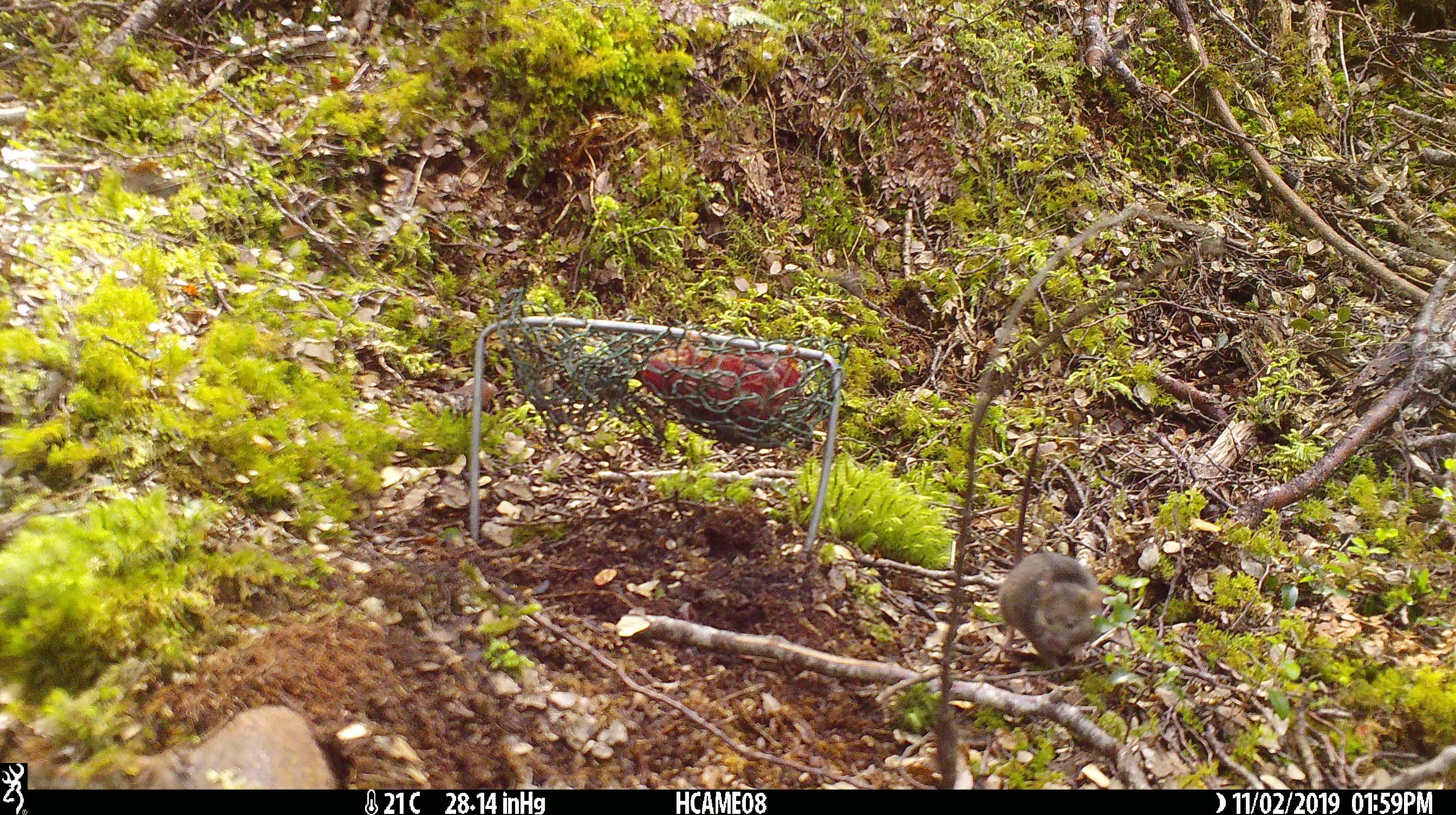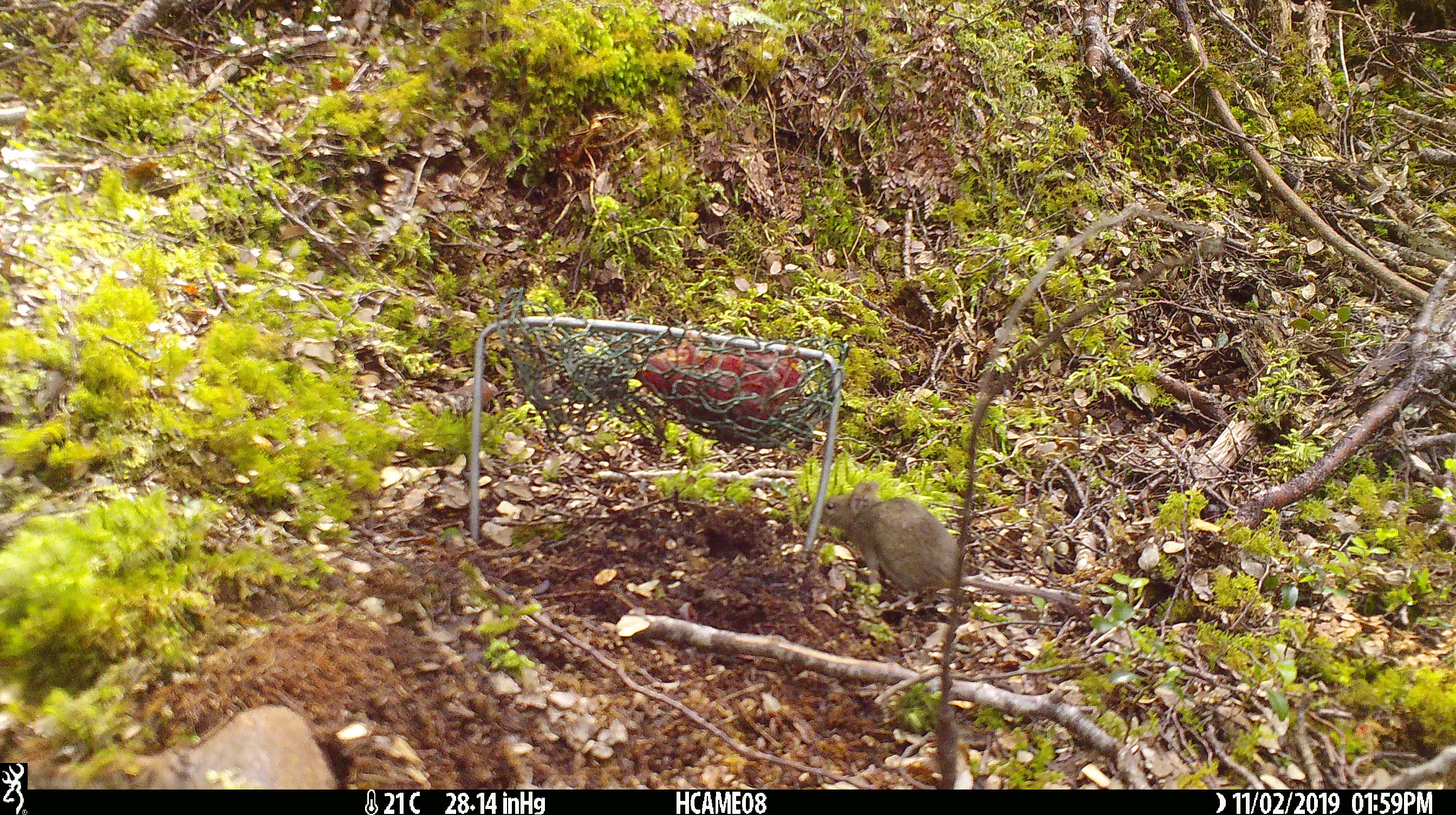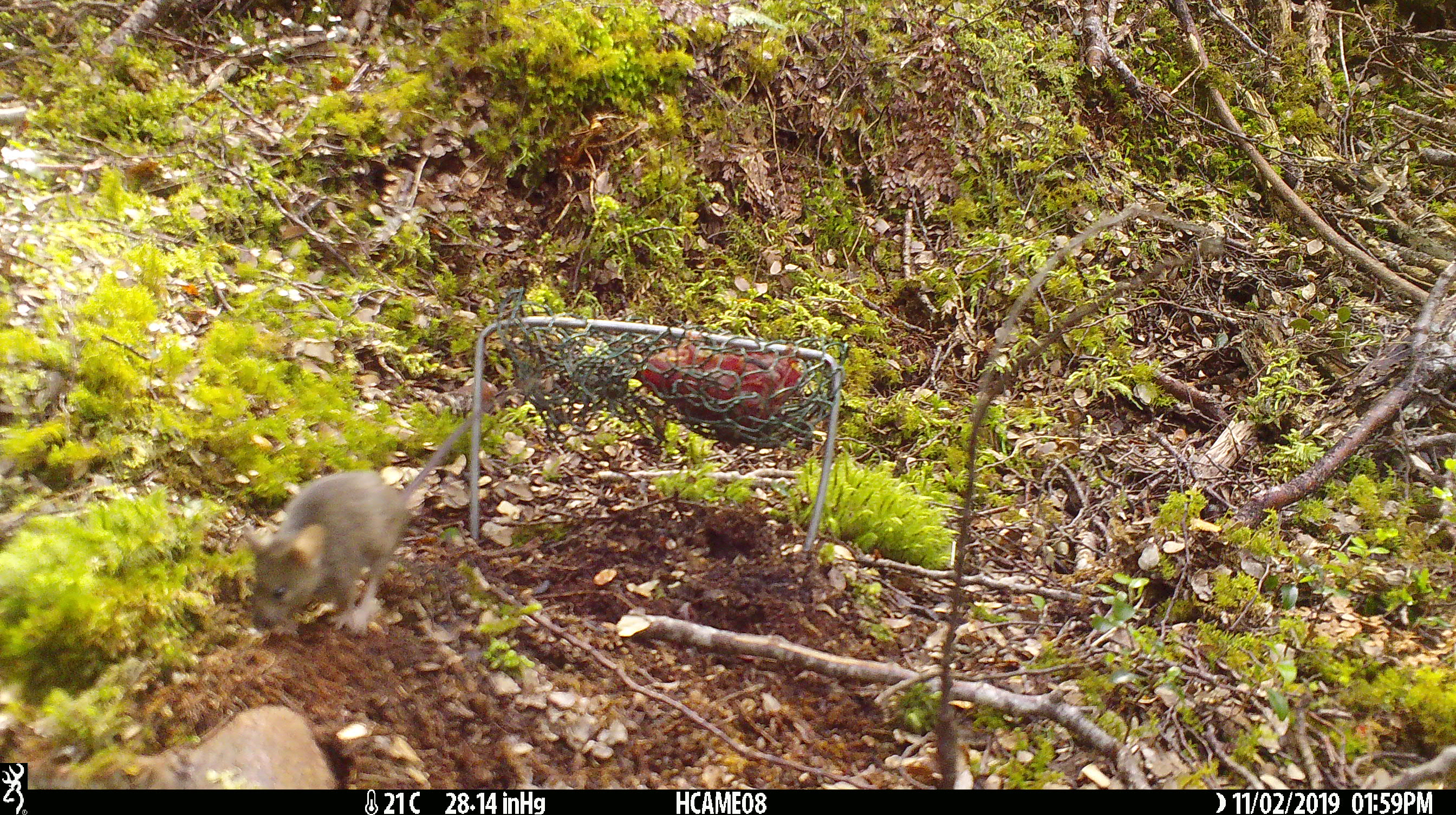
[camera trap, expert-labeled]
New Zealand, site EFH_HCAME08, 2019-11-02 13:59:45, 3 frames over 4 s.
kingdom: Animalia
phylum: Chordata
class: Mammalia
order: Rodentia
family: Muridae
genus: Mus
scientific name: Mus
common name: mouse